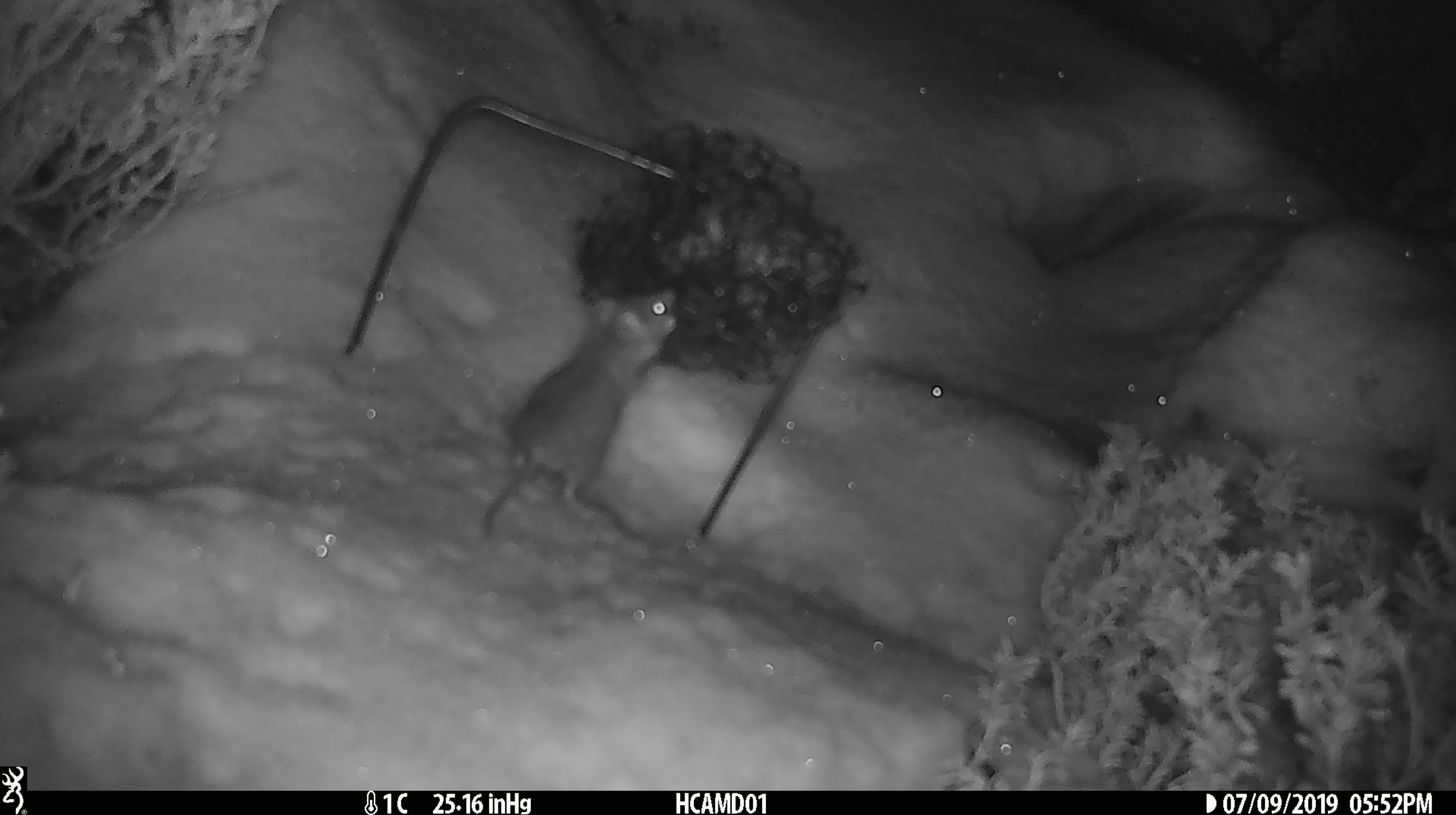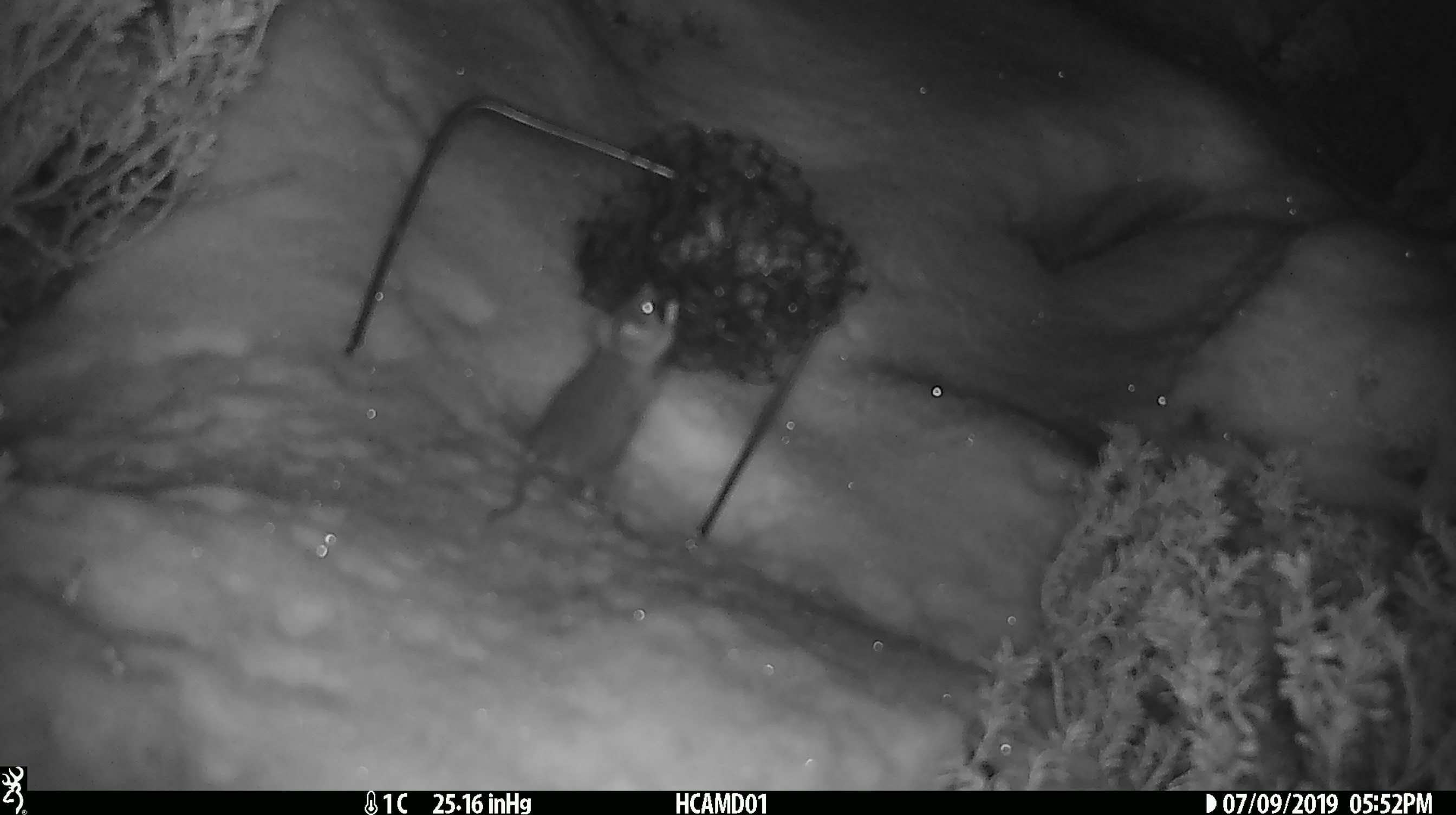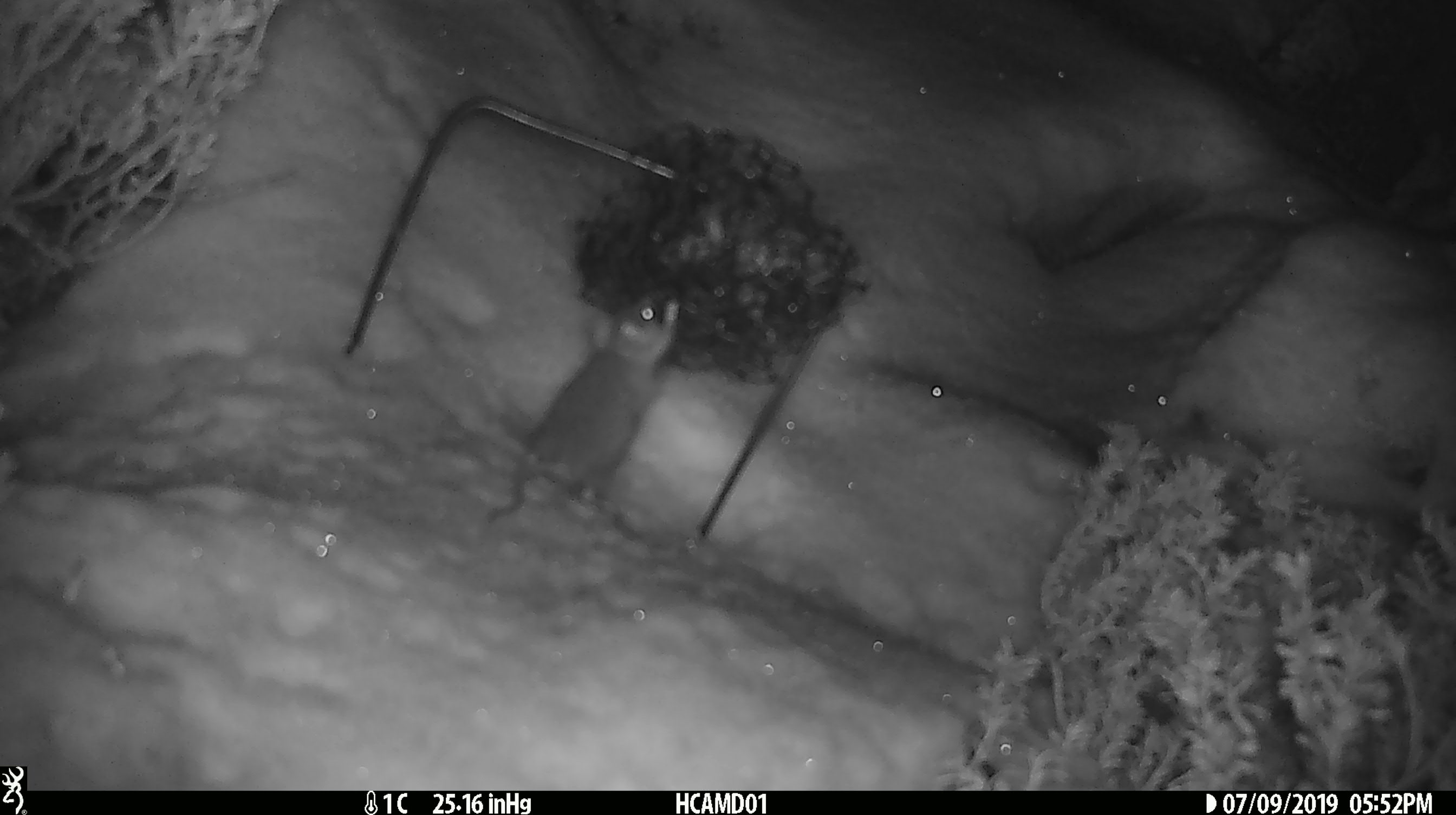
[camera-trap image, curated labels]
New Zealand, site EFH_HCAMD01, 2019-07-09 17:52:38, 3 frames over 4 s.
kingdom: Animalia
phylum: Chordata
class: Mammalia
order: Rodentia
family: Muridae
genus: Mus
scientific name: Mus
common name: mouse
Mouse (Mus).